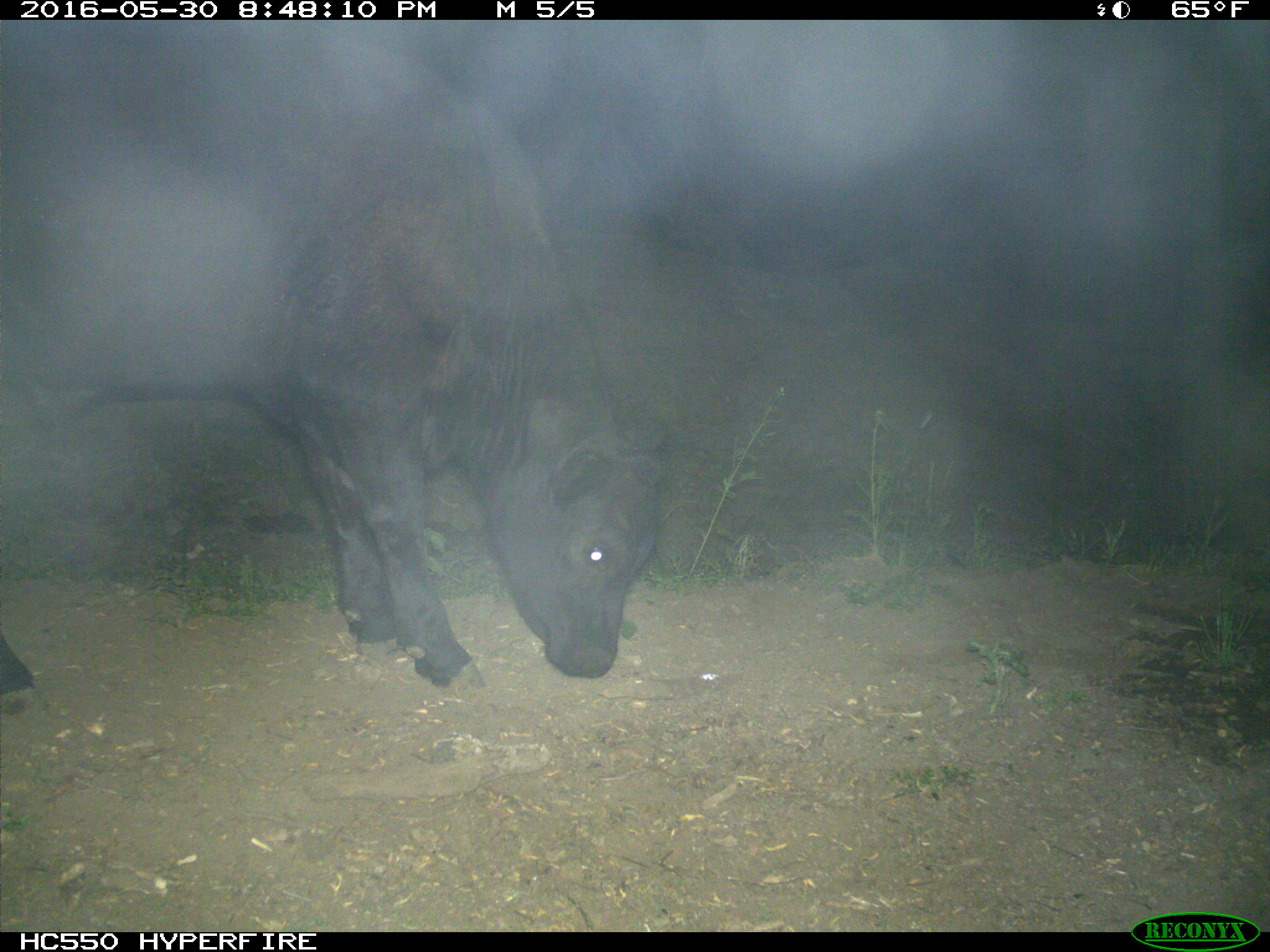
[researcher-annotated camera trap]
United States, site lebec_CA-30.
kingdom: Animalia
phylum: Chordata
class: Mammalia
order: Artiodactyla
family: Bovidae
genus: Bos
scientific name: Bos taurus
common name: domestic cow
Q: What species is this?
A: Bos taurus (domestic cow).